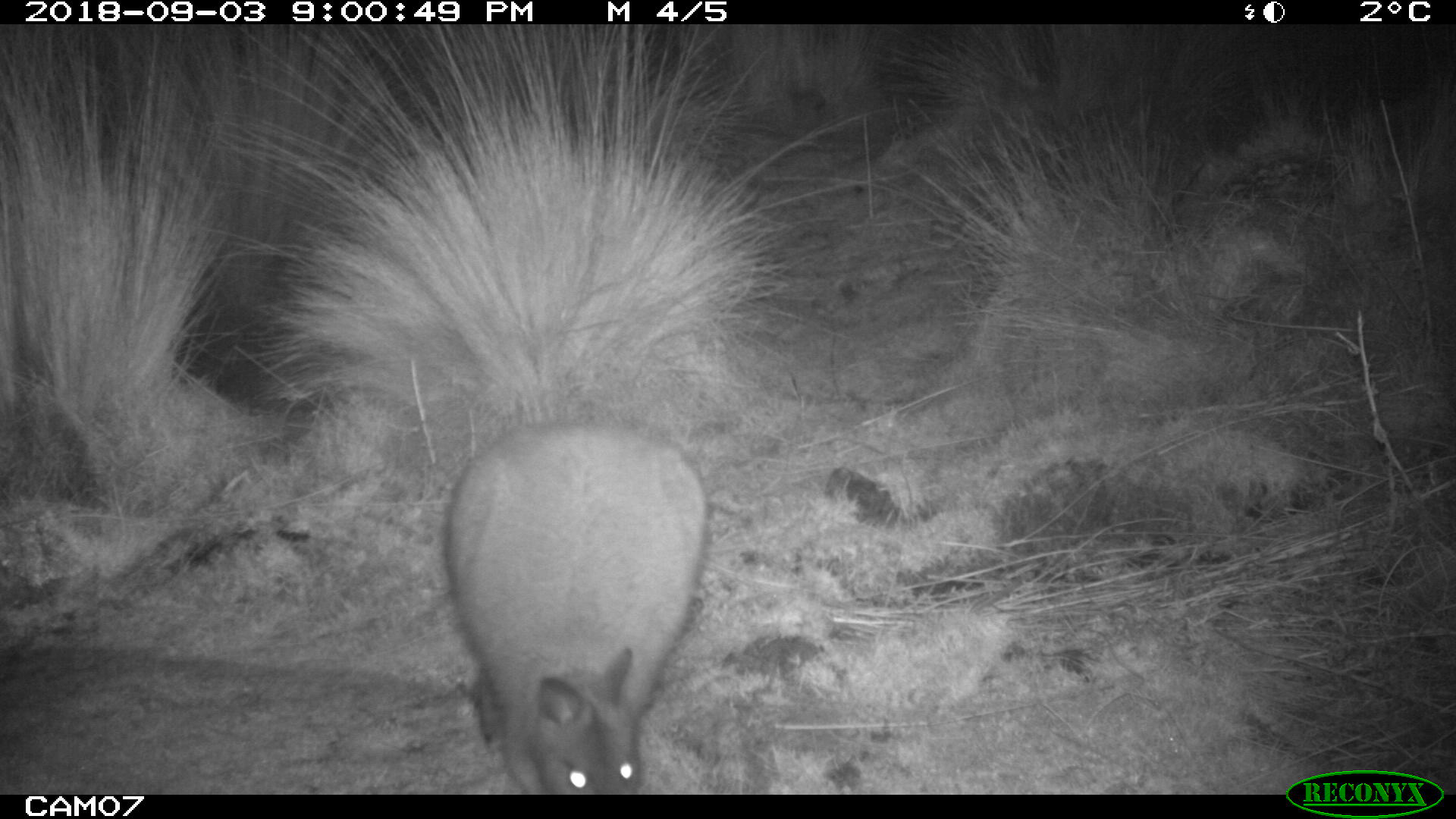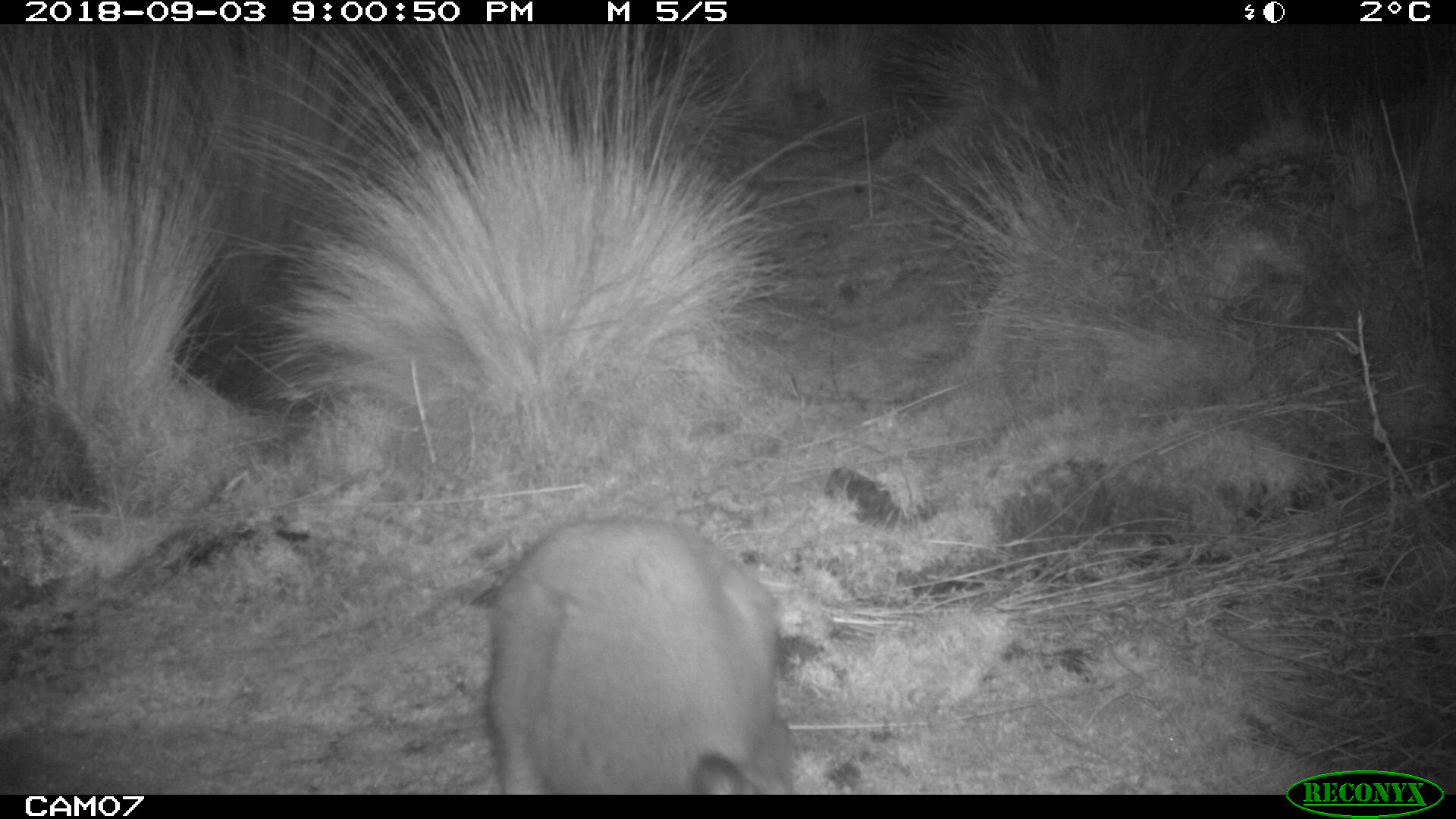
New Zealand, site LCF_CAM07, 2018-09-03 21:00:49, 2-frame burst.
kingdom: Animalia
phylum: Chordata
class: Mammalia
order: Diprotodontia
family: Macropodidae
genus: Notamacropus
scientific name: Notamacropus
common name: wallaby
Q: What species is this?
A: Wallaby (Notamacropus).